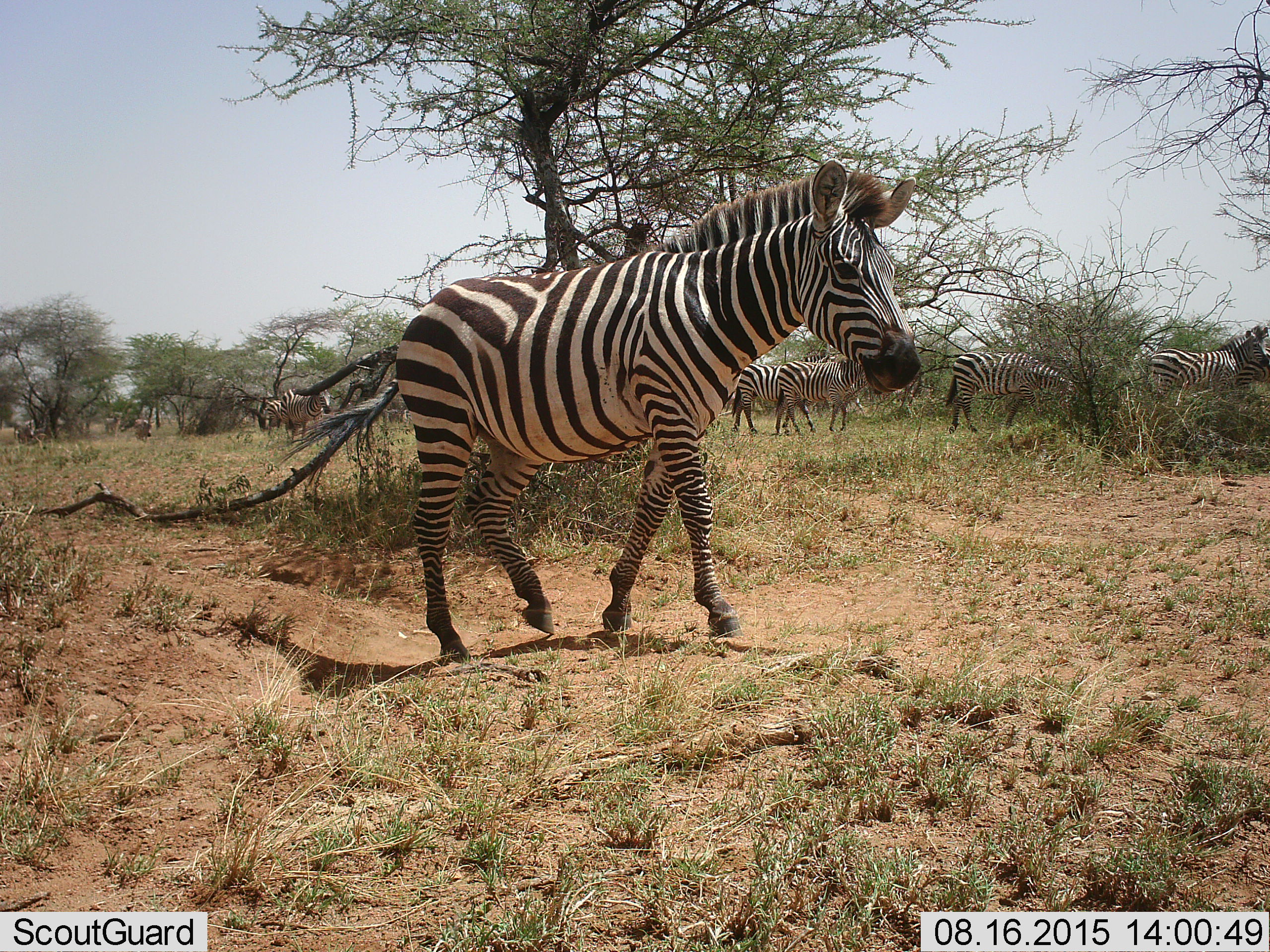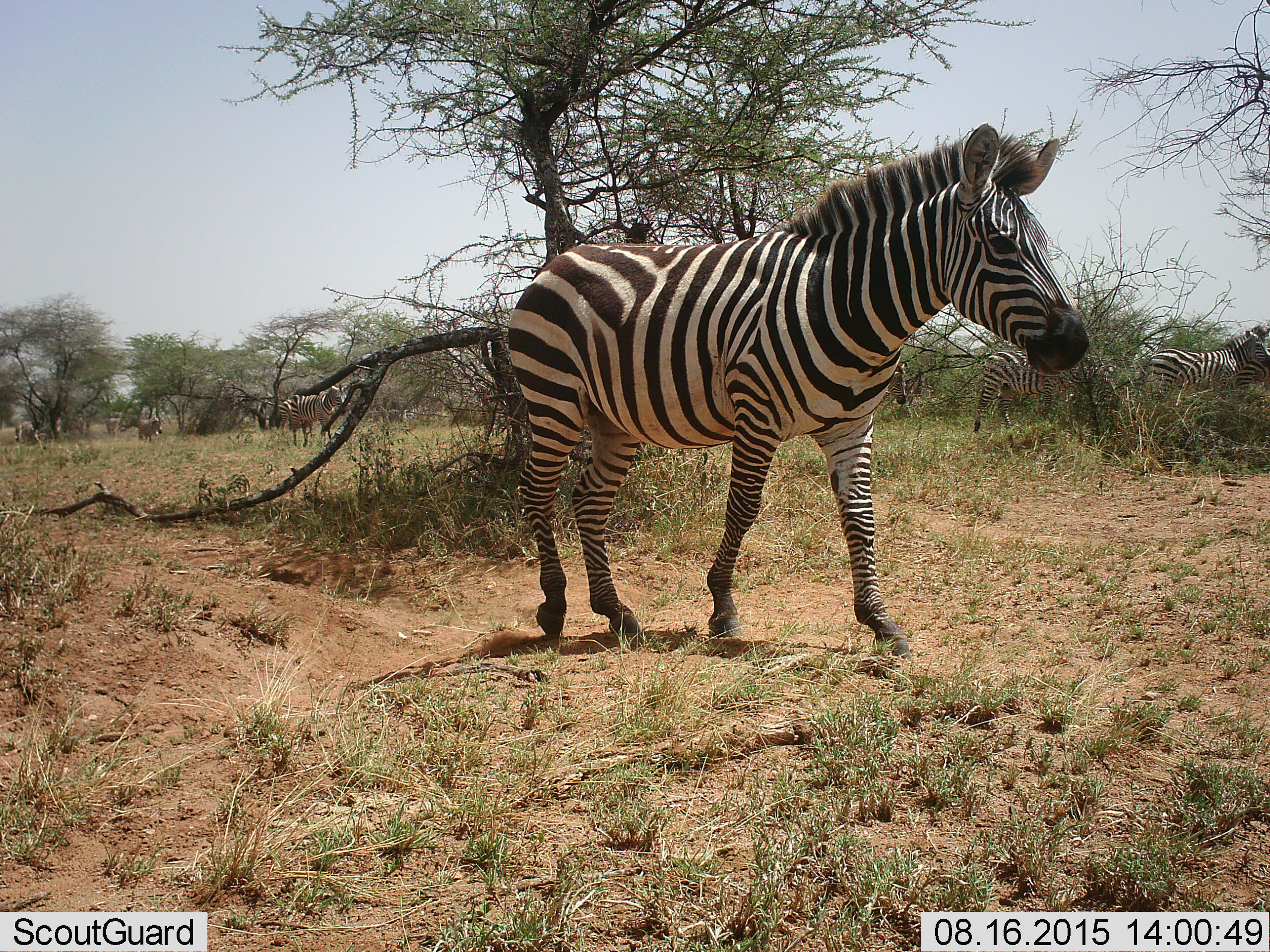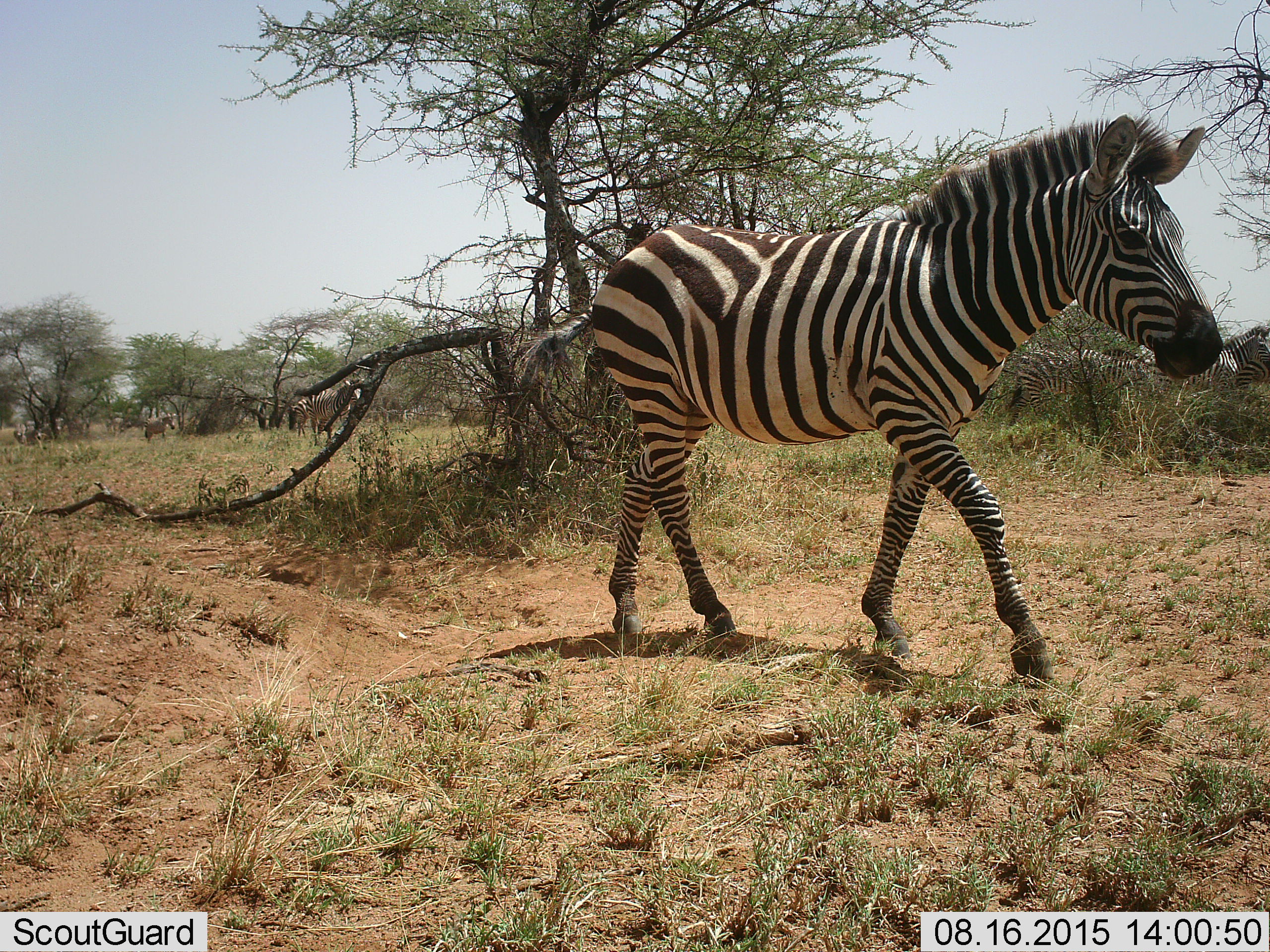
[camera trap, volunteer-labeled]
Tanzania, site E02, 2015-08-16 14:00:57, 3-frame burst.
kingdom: Animalia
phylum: Chordata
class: Mammalia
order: Perissodactyla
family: Equidae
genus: Equus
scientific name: Equus quagga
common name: plains zebra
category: zebra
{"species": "zebra (plains zebra) (Equus quagga)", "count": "11-50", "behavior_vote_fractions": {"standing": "35%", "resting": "0%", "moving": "100%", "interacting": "0%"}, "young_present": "0%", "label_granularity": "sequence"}